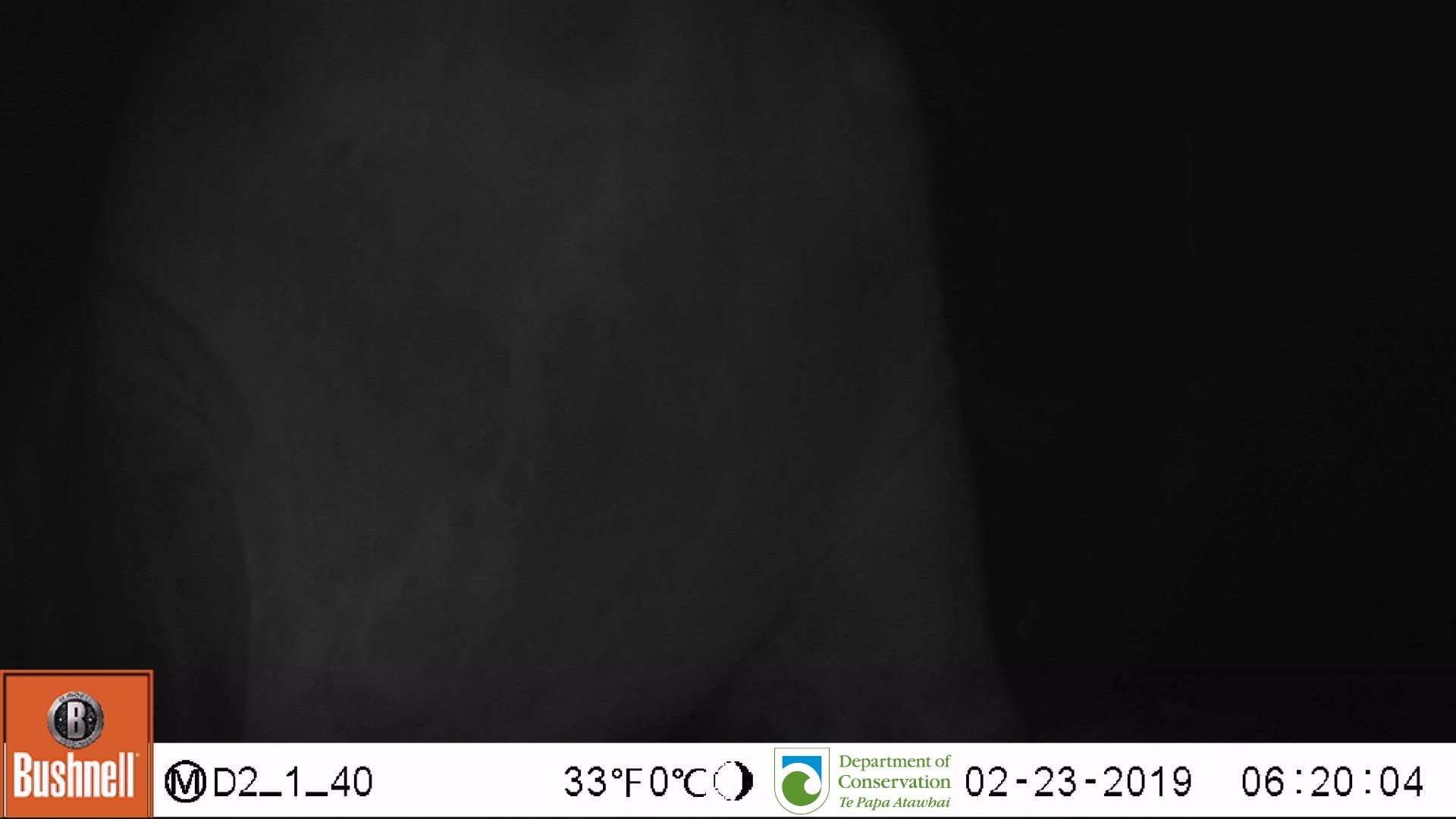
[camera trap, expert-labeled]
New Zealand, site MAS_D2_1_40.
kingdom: Animalia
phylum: Chordata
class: Mammalia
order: Carnivora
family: Otariidae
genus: Phocarctos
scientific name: Phocarctos hookeri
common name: new zealand sea lion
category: sealion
Sealion (new zealand sea lion) (Phocarctos hookeri).